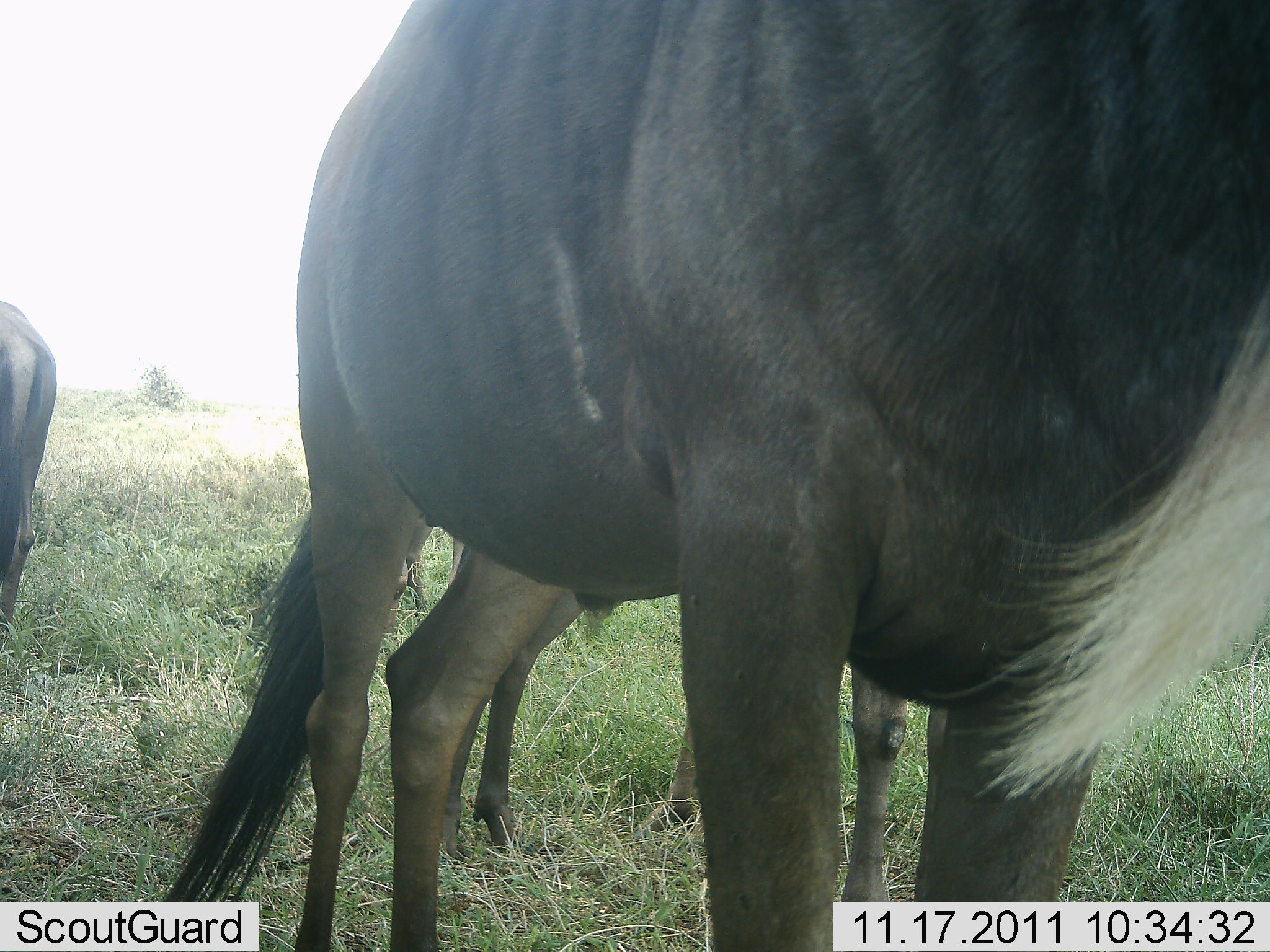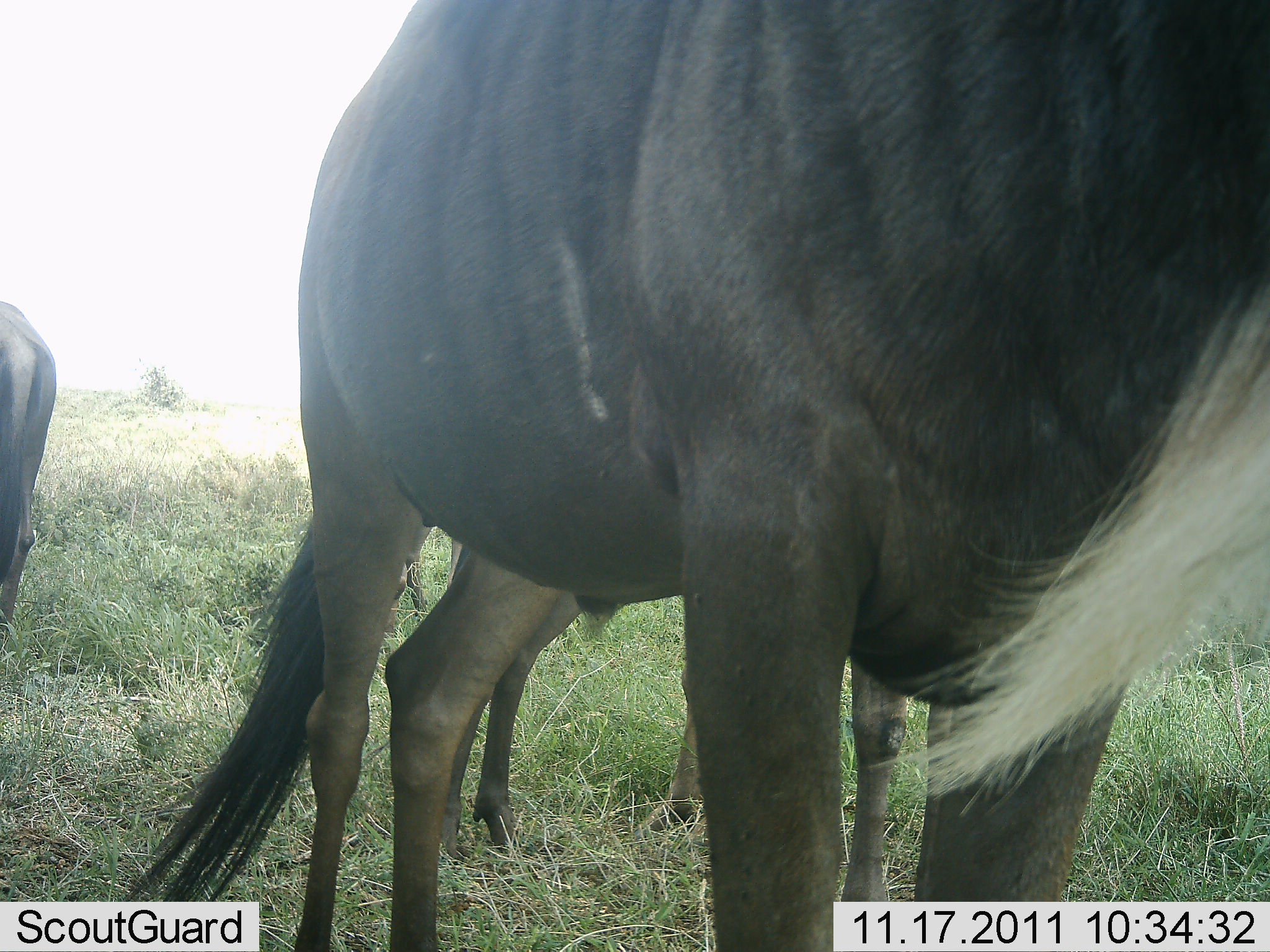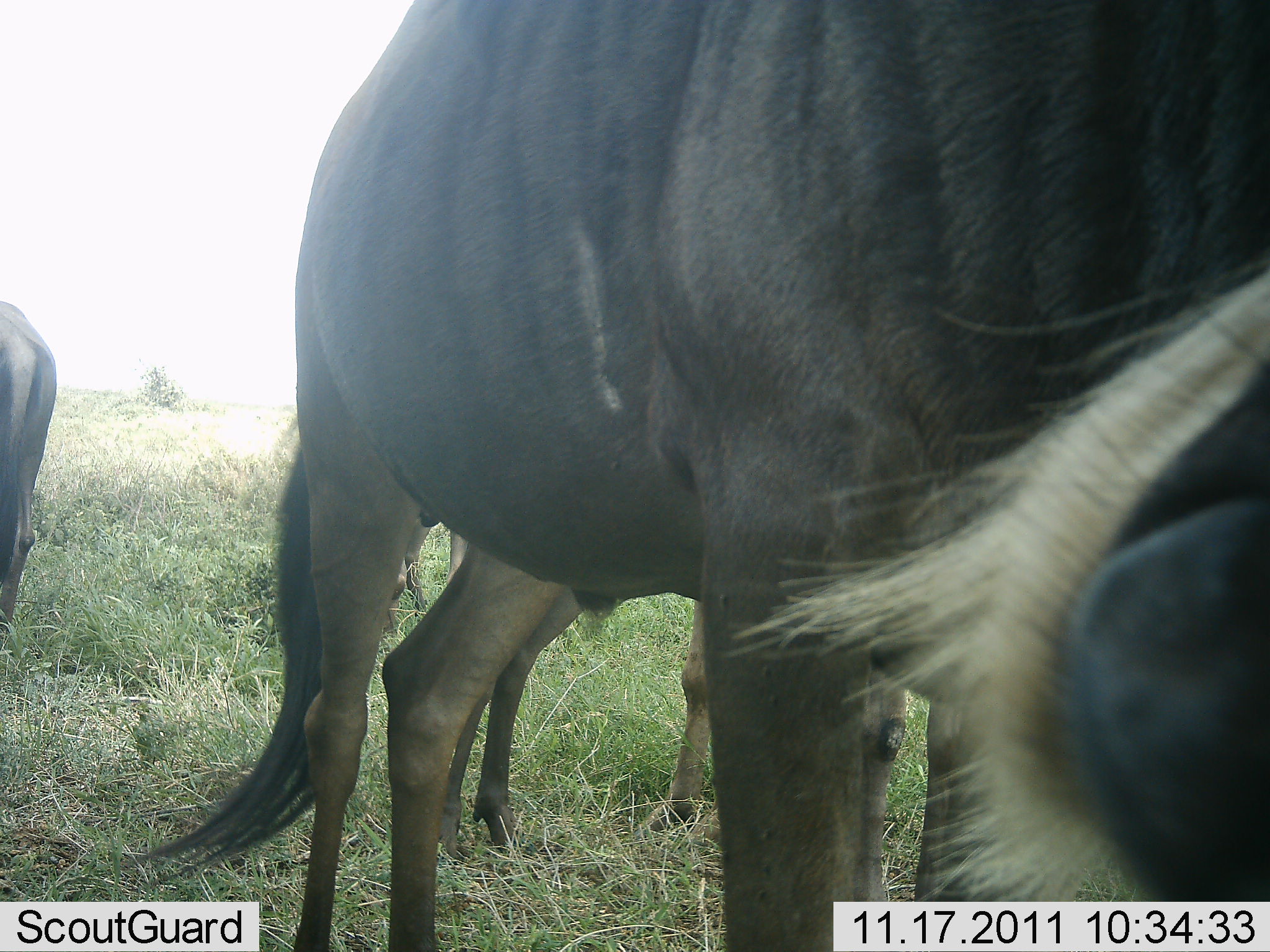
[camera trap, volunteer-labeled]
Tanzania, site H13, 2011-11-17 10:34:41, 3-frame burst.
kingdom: Animalia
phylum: Chordata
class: Mammalia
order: Artiodactyla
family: Bovidae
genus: Connochaetes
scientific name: Connochaetes taurinus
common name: blue wildebeest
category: wildebeest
Wildebeest (blue wildebeest) (Connochaetes taurinus), count 3. Behavior (volunteer vote fractions): standing 94%, resting 11%, moving 0%, interacting 6%. Young present (vote fraction): 11%. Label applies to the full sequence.